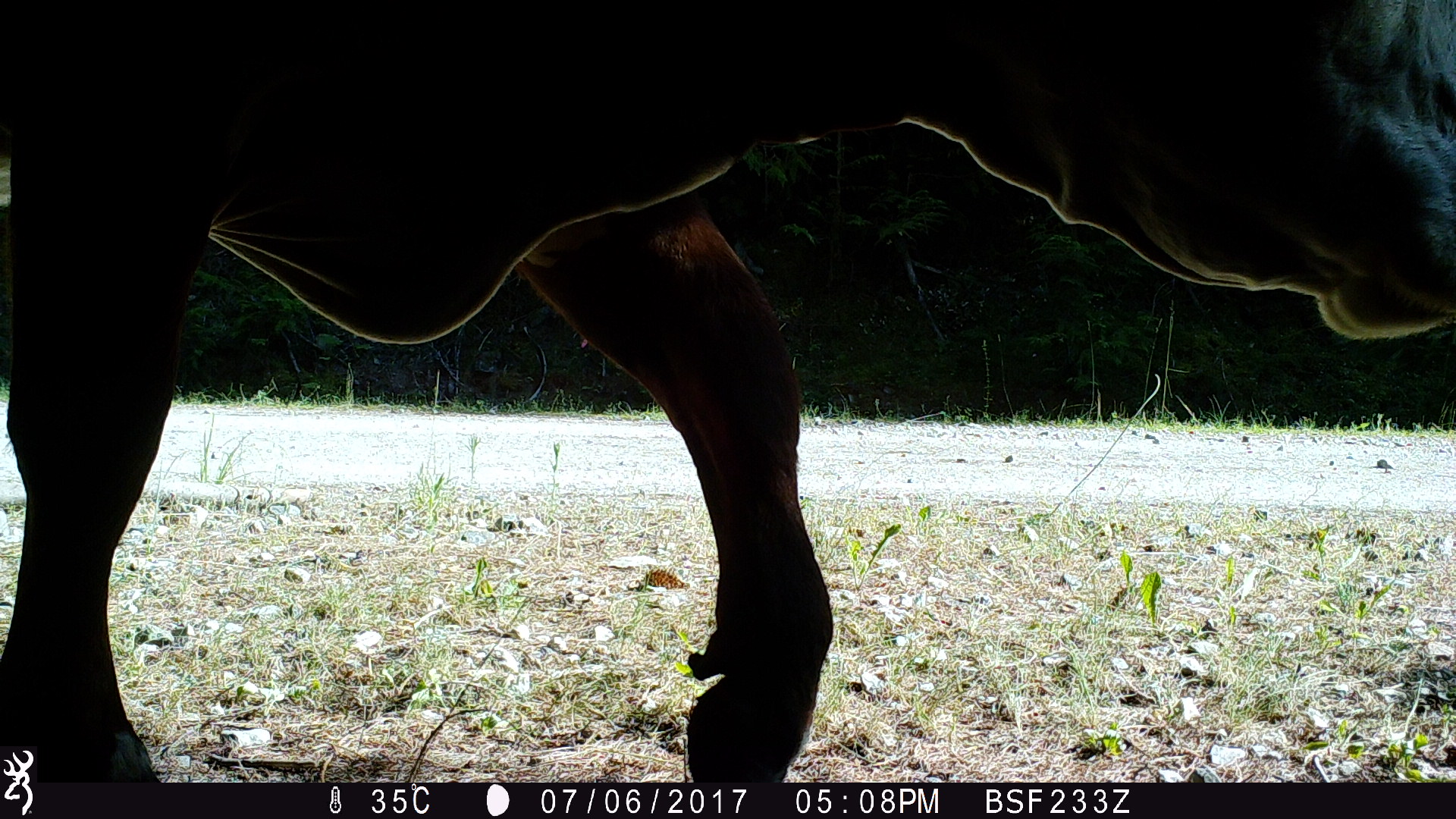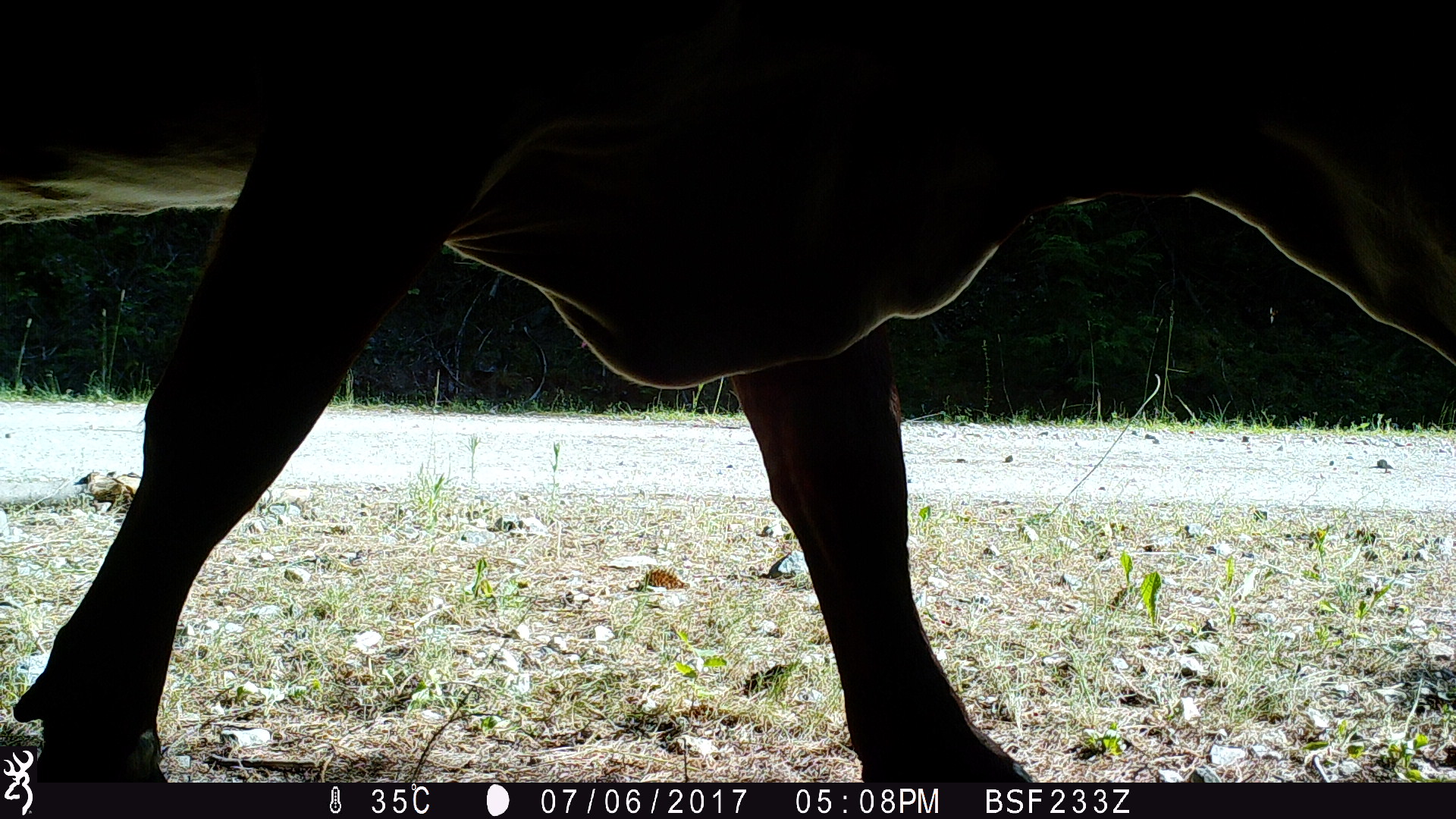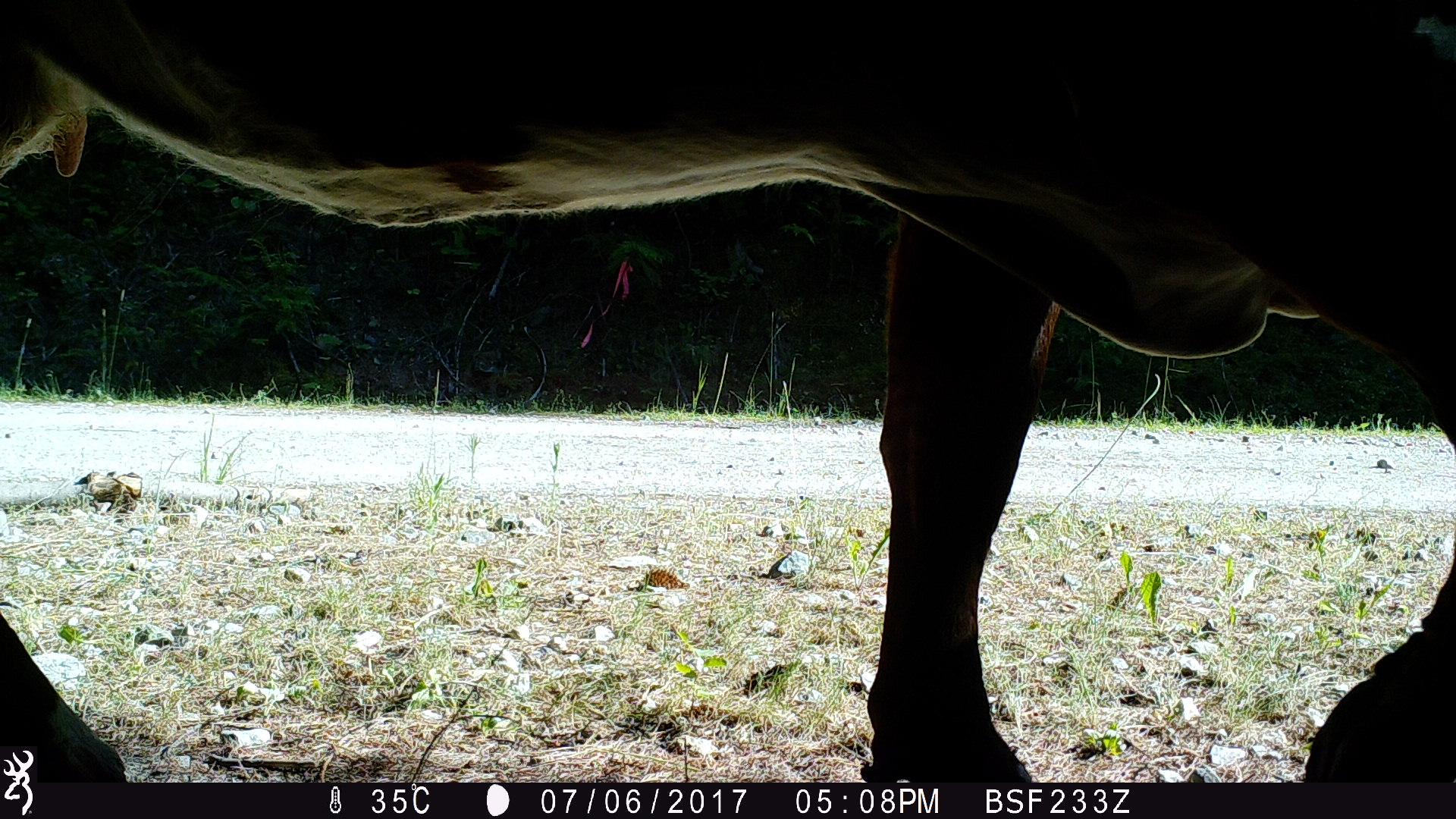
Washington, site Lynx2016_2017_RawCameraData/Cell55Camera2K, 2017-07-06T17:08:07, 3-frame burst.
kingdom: Animalia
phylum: Chordata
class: Mammalia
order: Artiodactyla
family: Bovidae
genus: Bos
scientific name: Bos taurus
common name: domestic cattle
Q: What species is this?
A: Domestic cattle (Bos taurus).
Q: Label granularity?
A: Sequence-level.